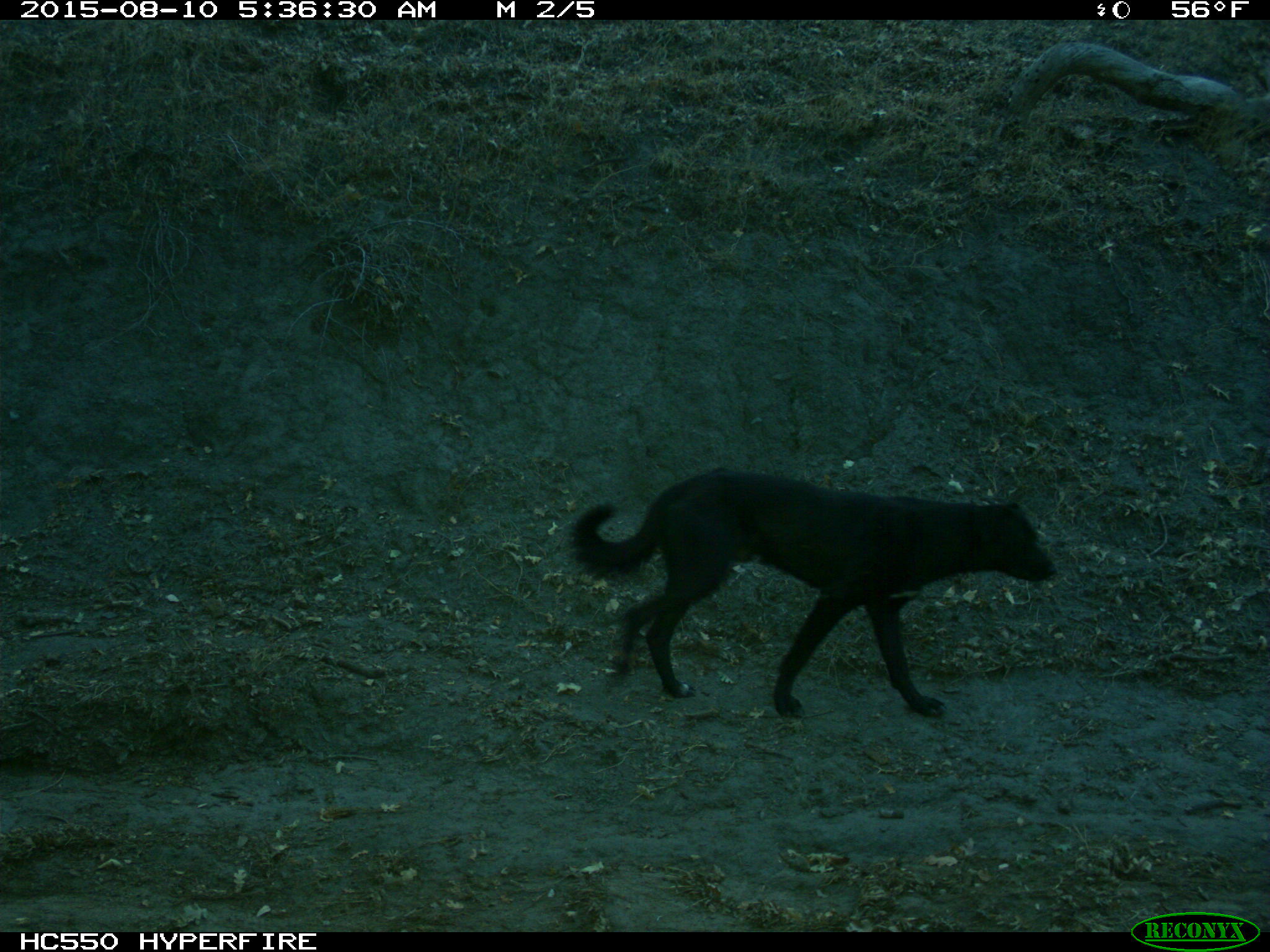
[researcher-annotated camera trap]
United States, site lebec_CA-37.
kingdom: Animalia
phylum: Chordata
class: Mammalia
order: Carnivora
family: Canidae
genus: Canis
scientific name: Canis familiaris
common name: domestic dog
Canis familiaris (domestic dog).